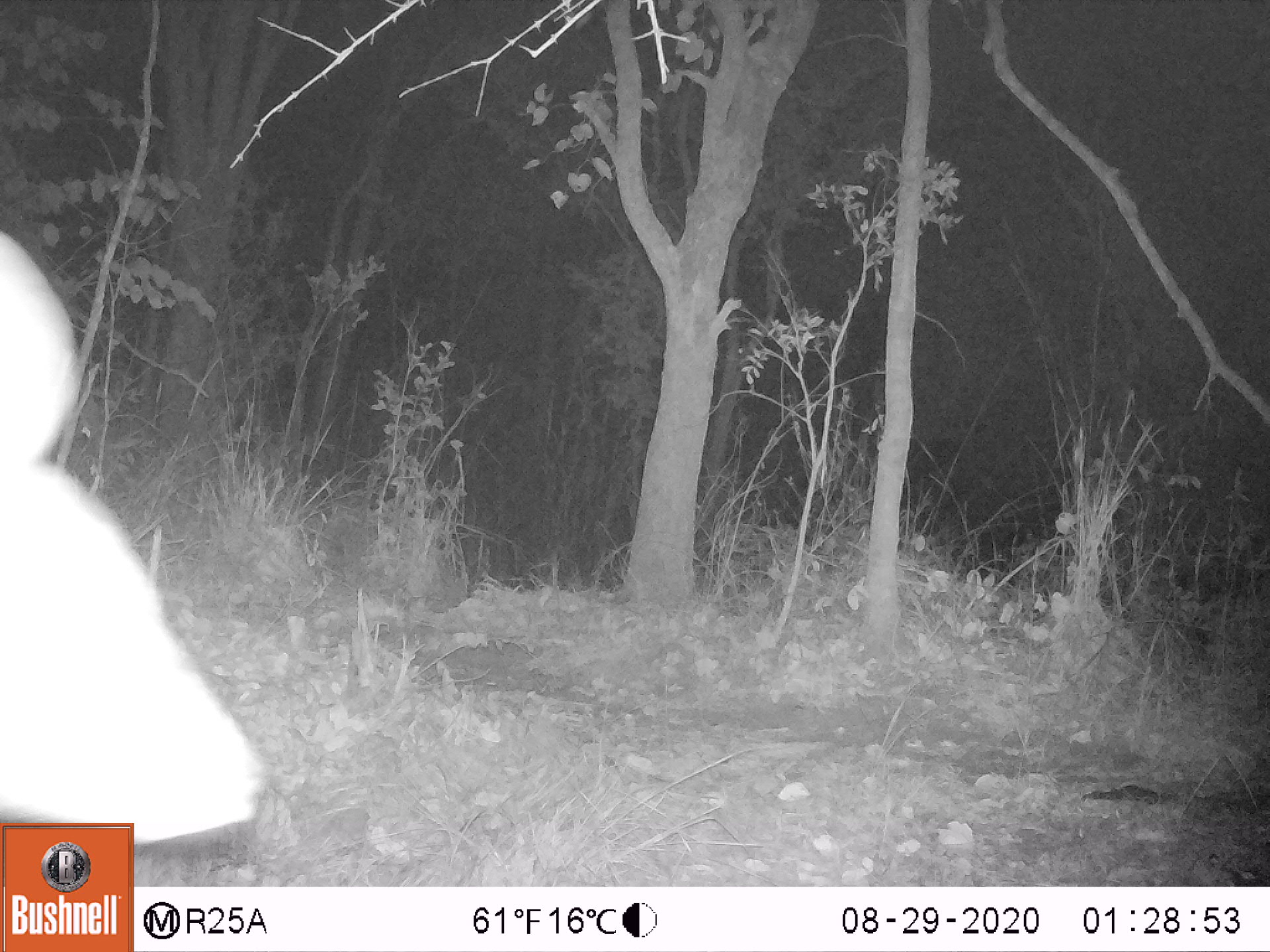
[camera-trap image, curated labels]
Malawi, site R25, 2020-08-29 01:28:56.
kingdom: Animalia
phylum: Chordata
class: Mammalia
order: Artiodactyla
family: Bovidae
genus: Tragelaphus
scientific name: Tragelaphus strepsiceros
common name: greater kudu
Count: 1.